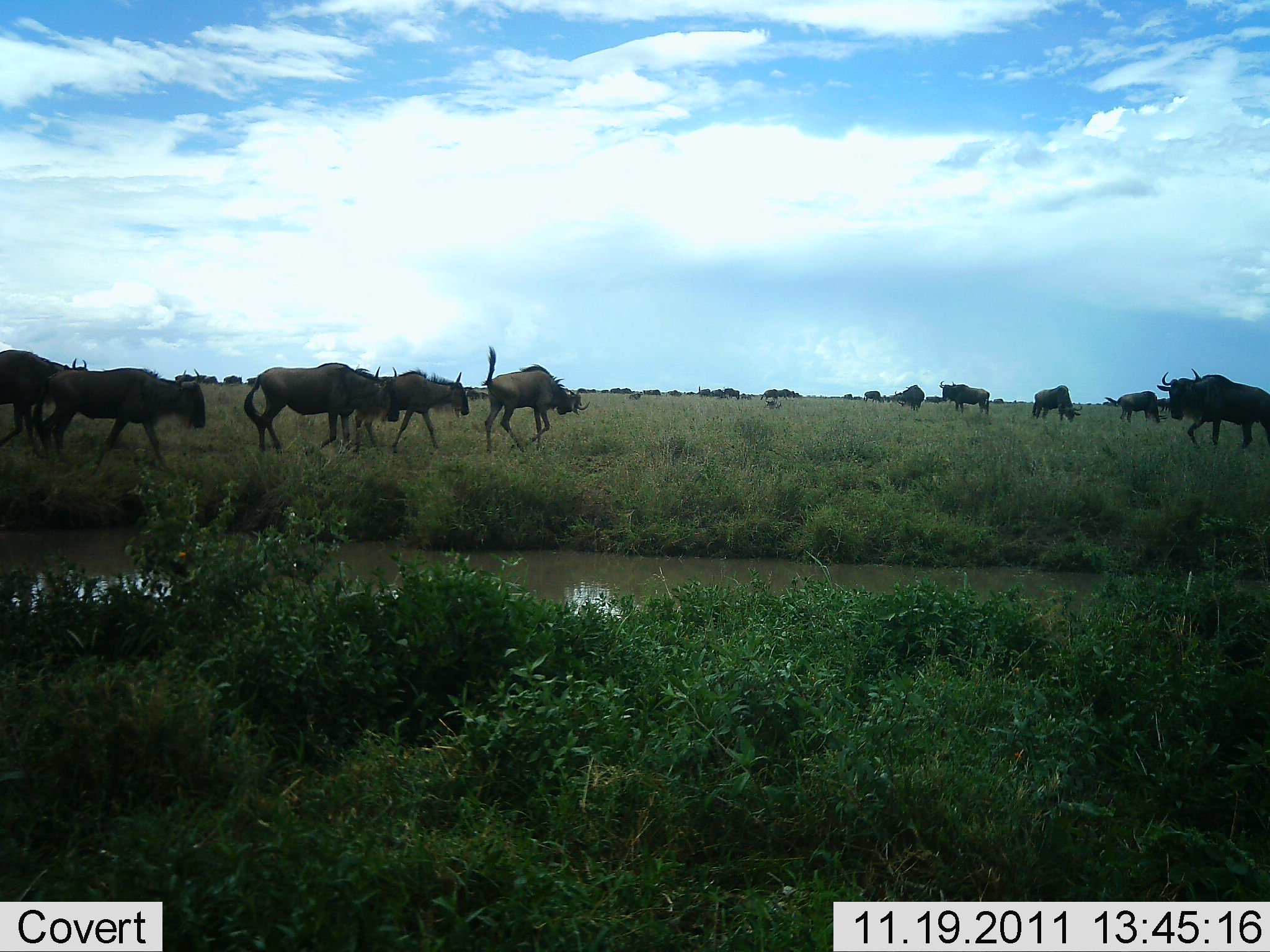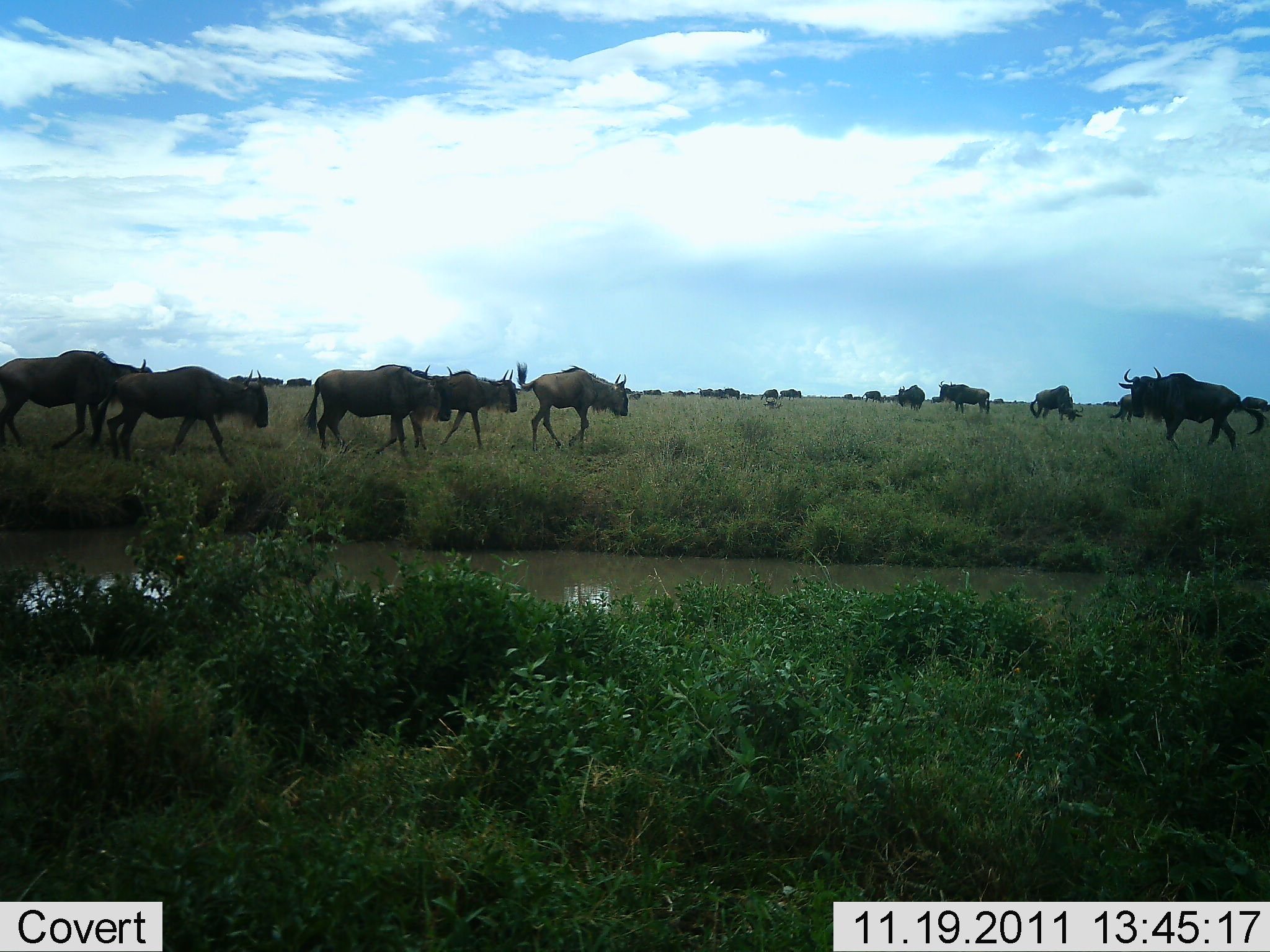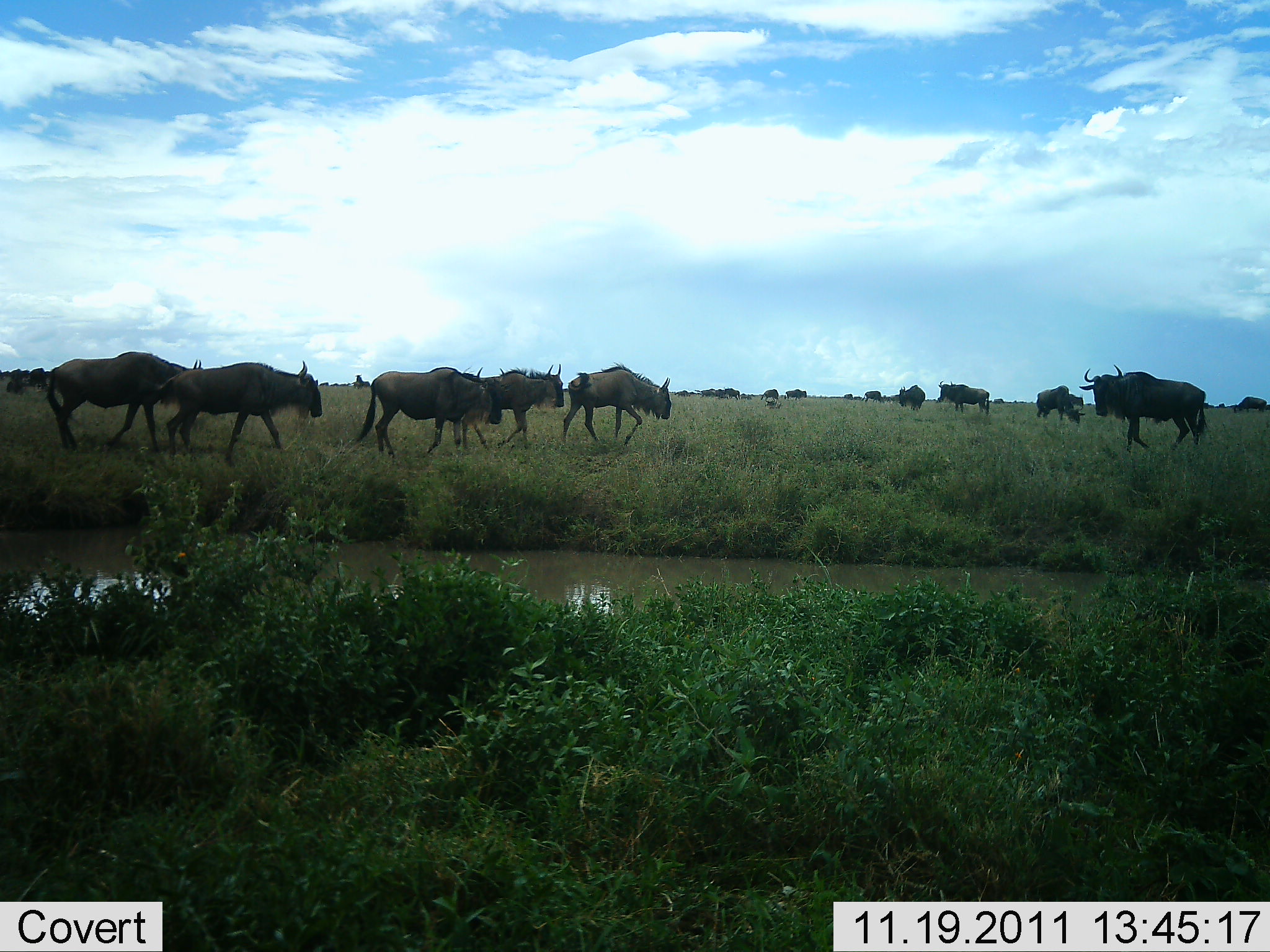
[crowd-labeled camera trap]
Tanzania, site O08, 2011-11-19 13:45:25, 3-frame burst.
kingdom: Animalia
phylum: Chordata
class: Mammalia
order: Artiodactyla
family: Bovidae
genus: Connochaetes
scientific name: Connochaetes taurinus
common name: blue wildebeest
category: wildebeest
Wildebeest (blue wildebeest) (Connochaetes taurinus), count 11-50. Behavior (volunteer vote fractions): standing 18%, resting 0%, moving 100%, interacting 9%. Young present (vote fraction): 0%. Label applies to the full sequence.